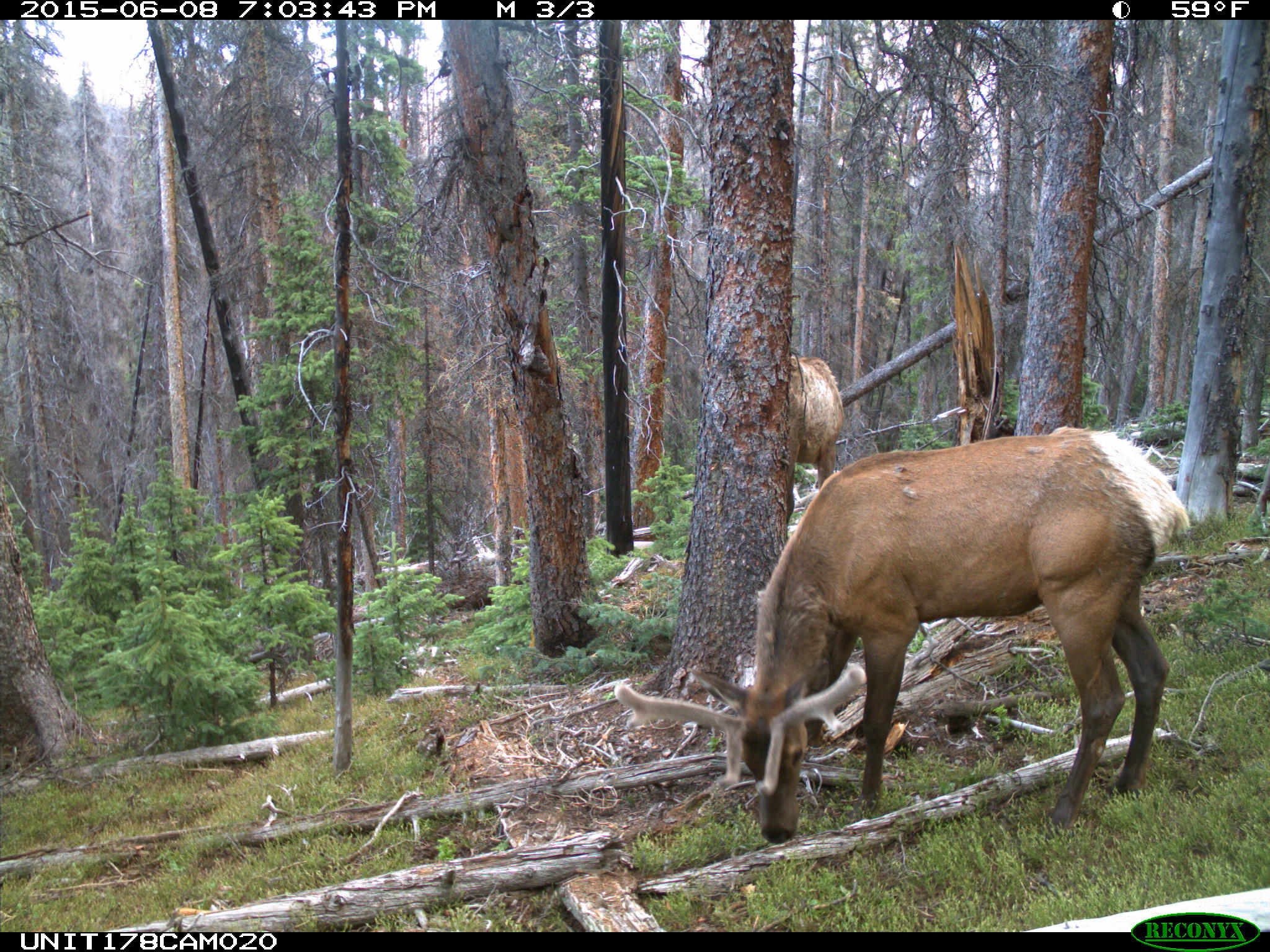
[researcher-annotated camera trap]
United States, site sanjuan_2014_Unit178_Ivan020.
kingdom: Animalia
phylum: Chordata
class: Mammalia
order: Artiodactyla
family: Cervidae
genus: Cervus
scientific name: Cervus elaphus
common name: red deer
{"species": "Cervus elaphus (red deer)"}